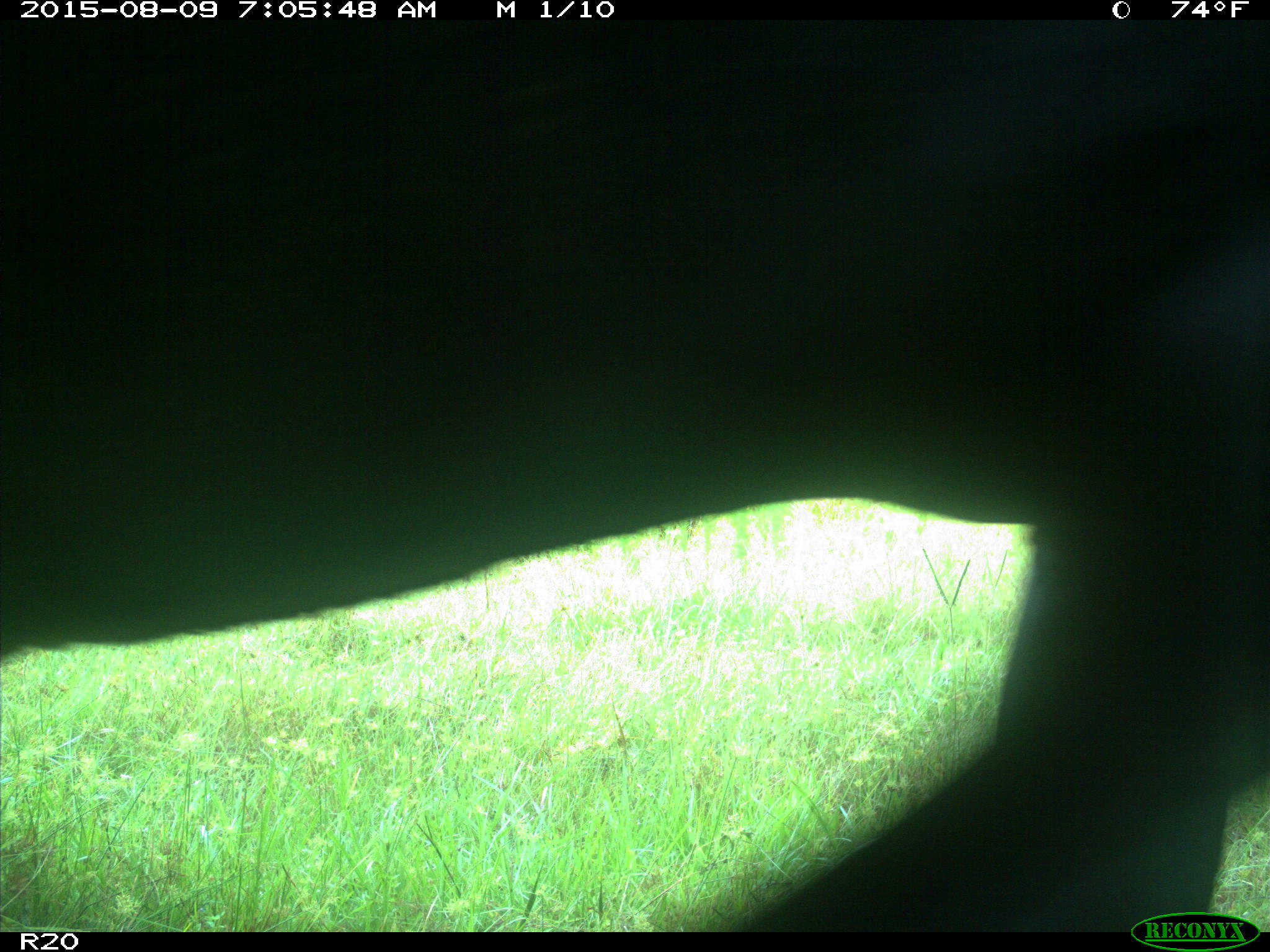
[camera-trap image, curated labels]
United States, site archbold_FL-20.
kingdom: Animalia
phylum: Chordata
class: Mammalia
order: Artiodactyla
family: Bovidae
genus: Bos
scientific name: Bos taurus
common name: domestic cow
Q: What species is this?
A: Bos taurus (domestic cow).